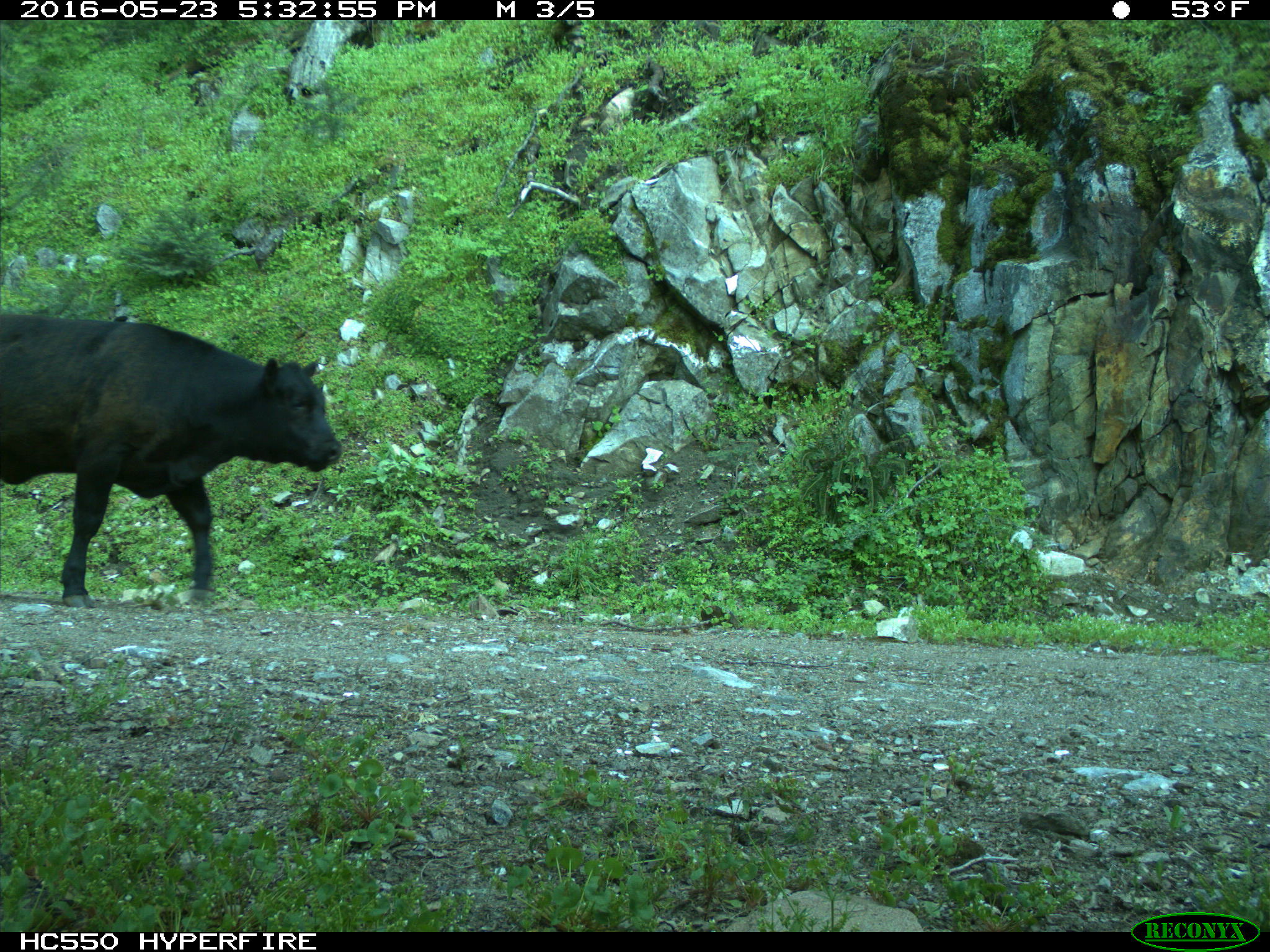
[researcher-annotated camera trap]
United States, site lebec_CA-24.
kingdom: Animalia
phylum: Chordata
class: Mammalia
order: Artiodactyla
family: Bovidae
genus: Bos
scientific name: Bos taurus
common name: domestic cow